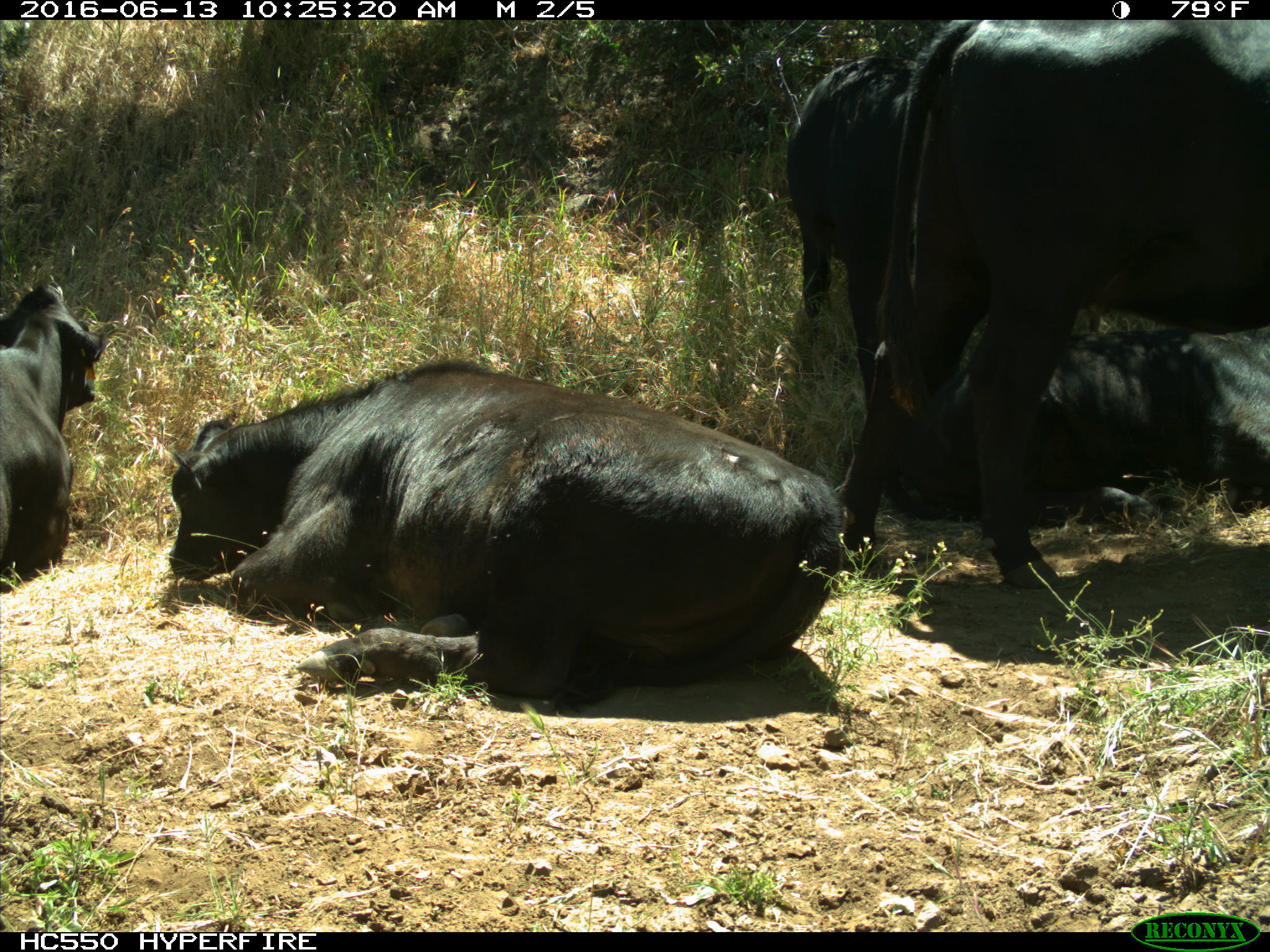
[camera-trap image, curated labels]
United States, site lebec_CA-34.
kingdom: Animalia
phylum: Chordata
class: Mammalia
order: Artiodactyla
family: Bovidae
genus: Bos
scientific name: Bos taurus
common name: domestic cow